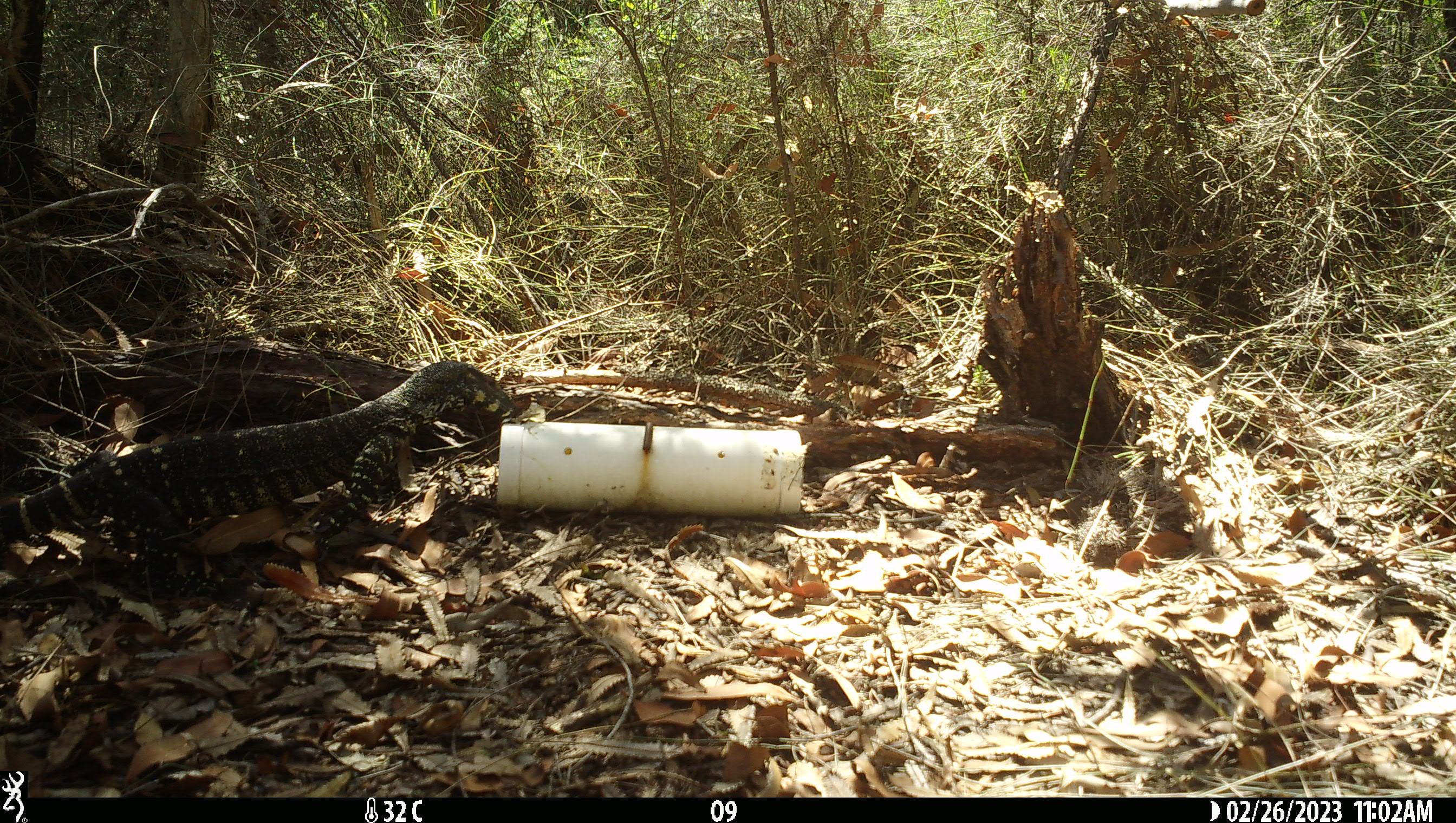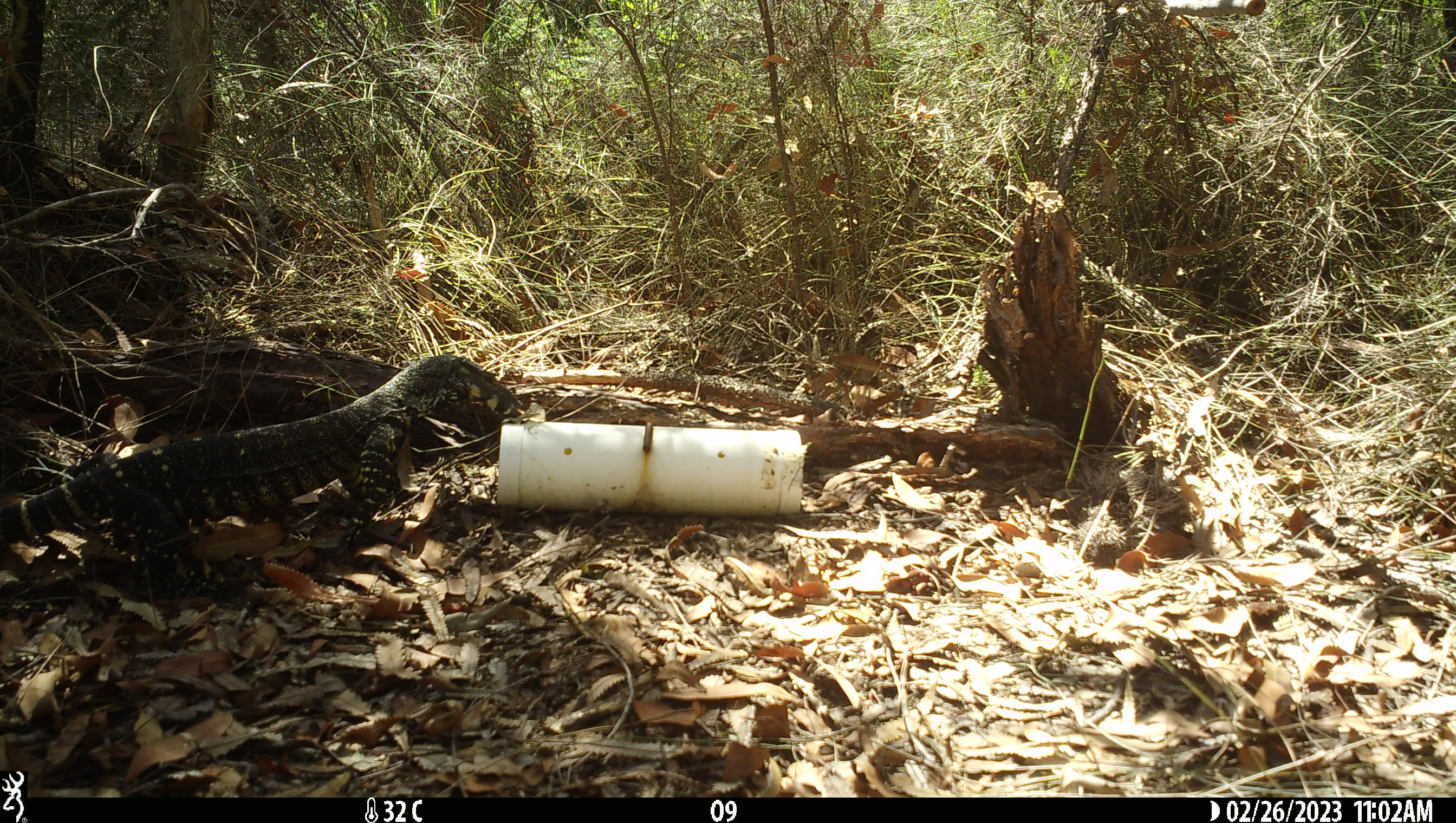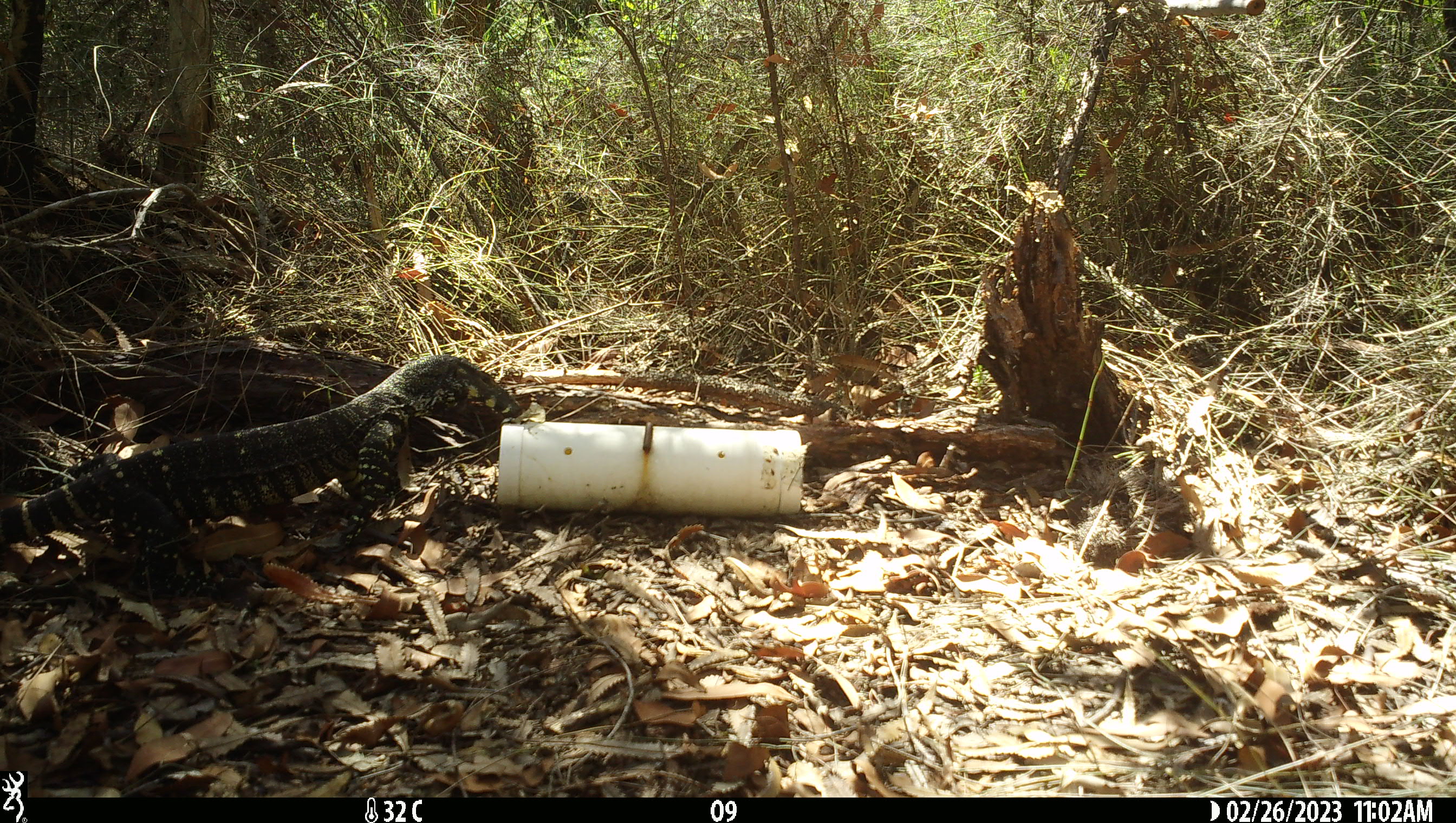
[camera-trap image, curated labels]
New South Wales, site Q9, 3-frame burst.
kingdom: Animalia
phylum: Chordata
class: Reptilia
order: Squamata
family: Varanidae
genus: Varanus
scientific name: Varanus varius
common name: lace monitor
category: goanna